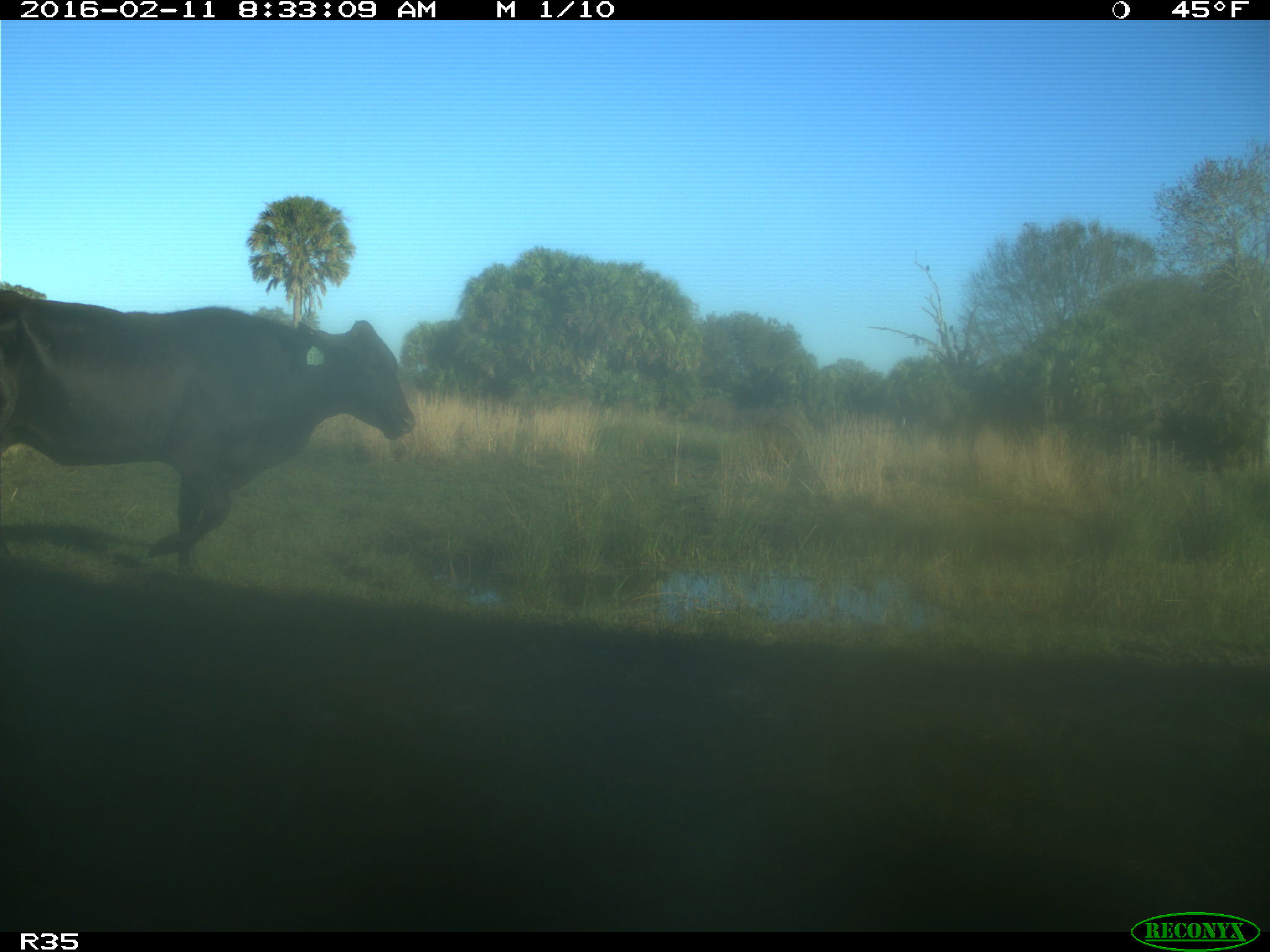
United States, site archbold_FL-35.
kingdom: Animalia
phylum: Chordata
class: Mammalia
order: Artiodactyla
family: Bovidae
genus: Bos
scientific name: Bos taurus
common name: domestic cow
Bos taurus (domestic cow).